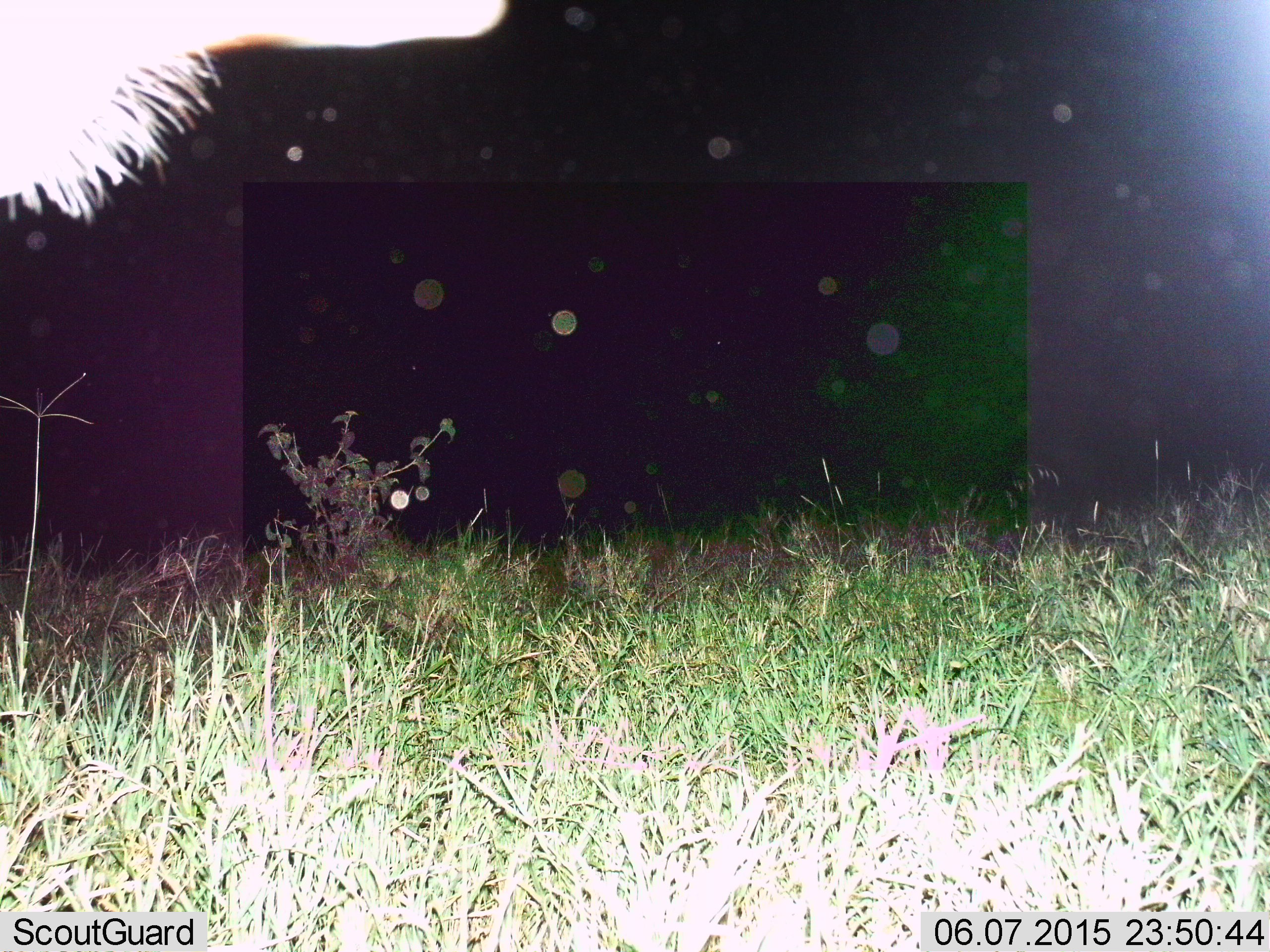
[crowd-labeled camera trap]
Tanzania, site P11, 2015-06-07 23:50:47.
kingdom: Animalia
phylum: Chordata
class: Mammalia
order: Artiodactyla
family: Bovidae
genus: Connochaetes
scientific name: Connochaetes taurinus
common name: blue wildebeest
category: wildebeest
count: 1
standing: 86%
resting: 0%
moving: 14%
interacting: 0%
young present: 0%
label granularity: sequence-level